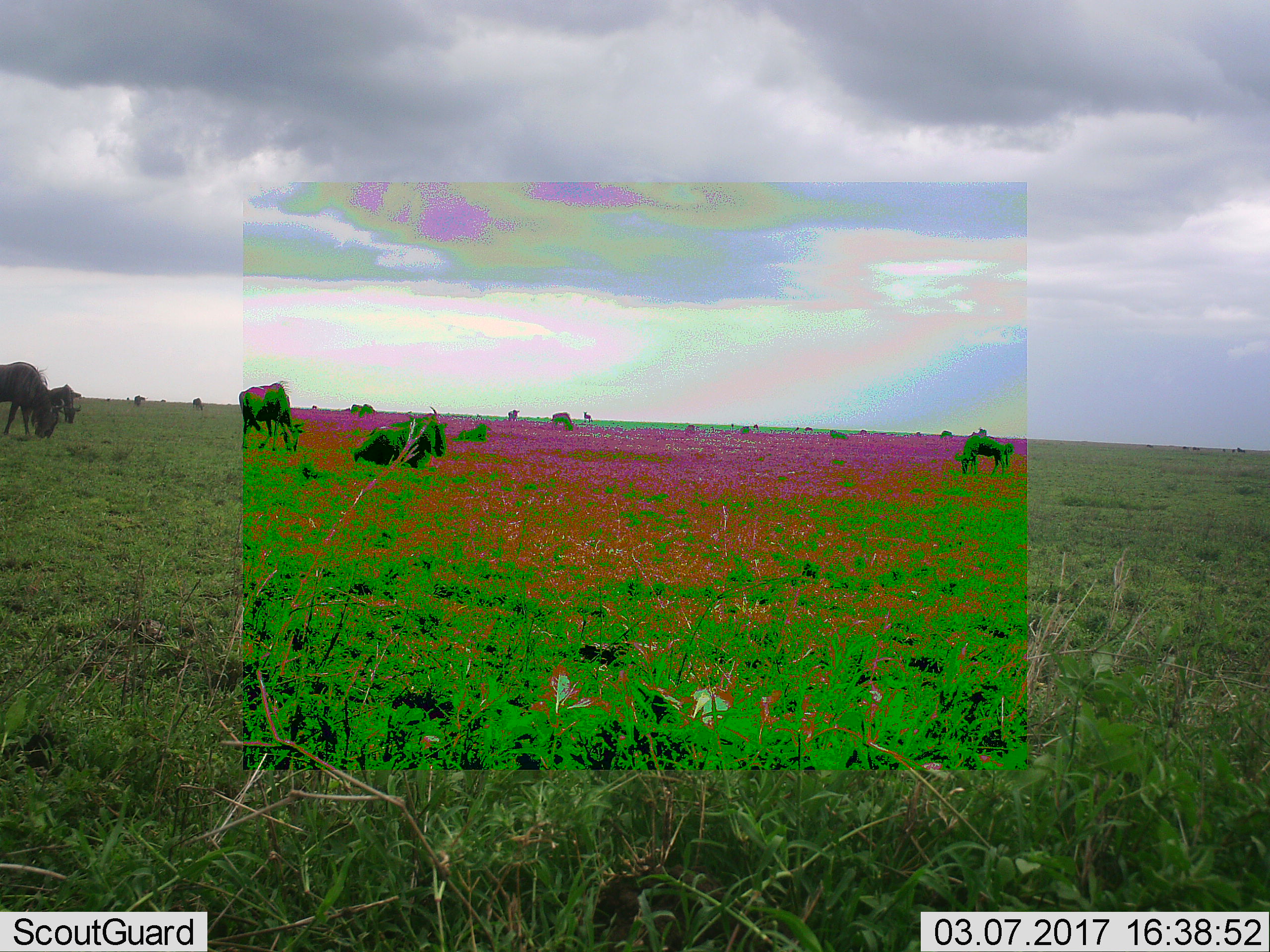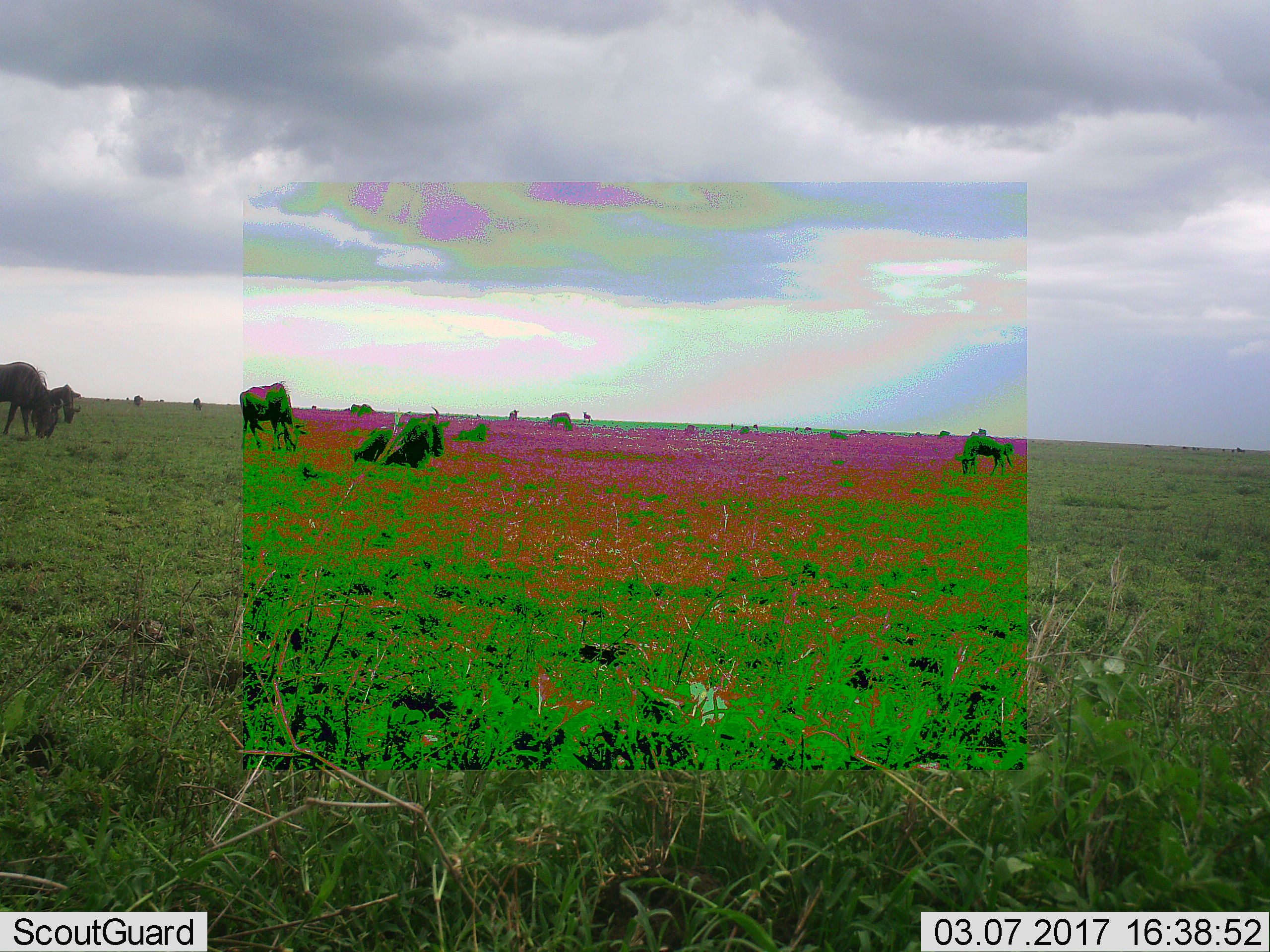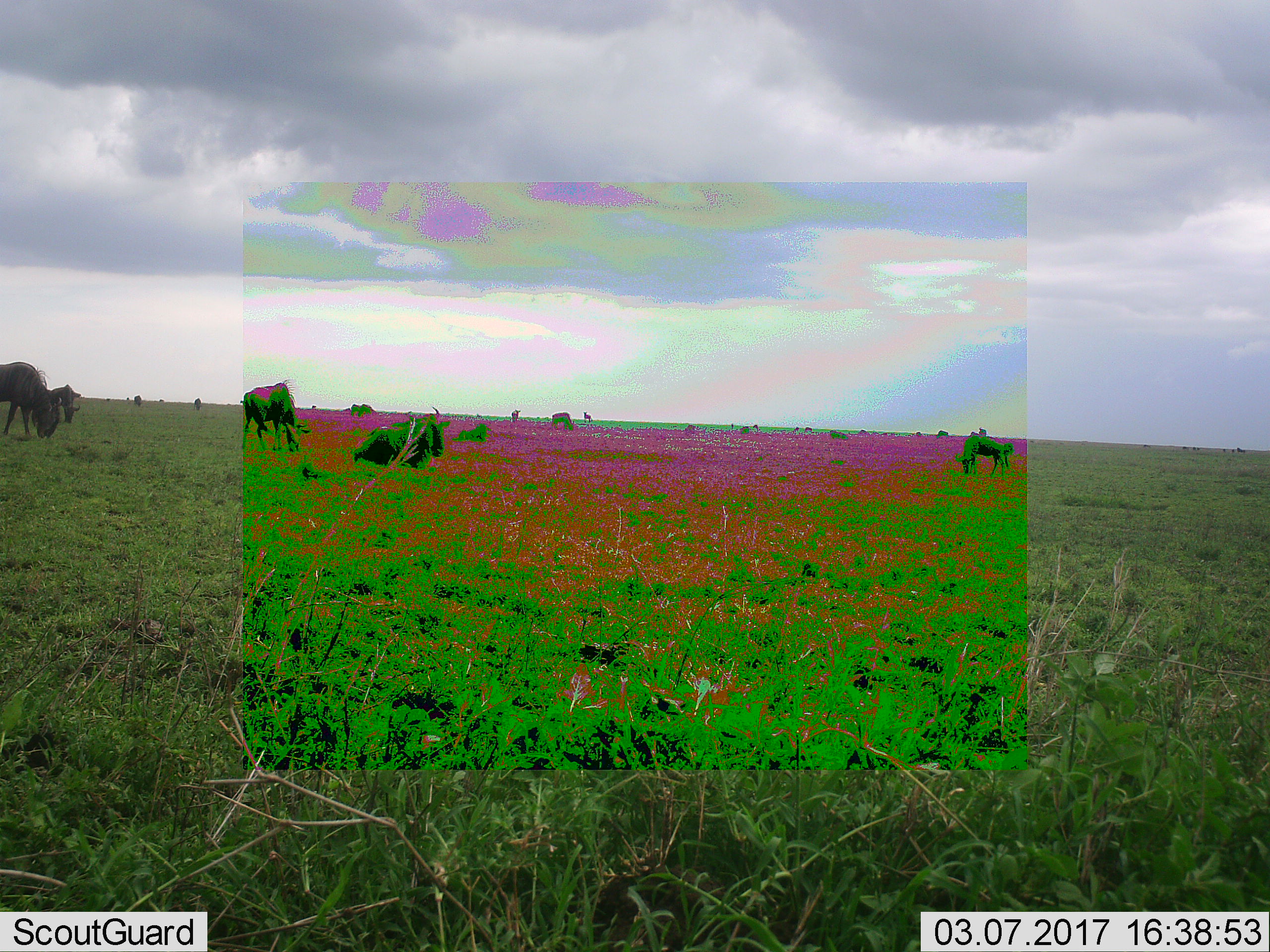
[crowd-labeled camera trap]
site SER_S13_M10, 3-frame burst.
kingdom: Animalia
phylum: Chordata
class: Mammalia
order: Artiodactyla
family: Bovidae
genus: Connochaetes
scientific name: Connochaetes taurinus taurinus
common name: blue wildebeest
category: wildebeestblue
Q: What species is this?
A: Wildebeestblue (blue wildebeest) (Connochaetes taurinus taurinus).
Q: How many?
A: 11-50.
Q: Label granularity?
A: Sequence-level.